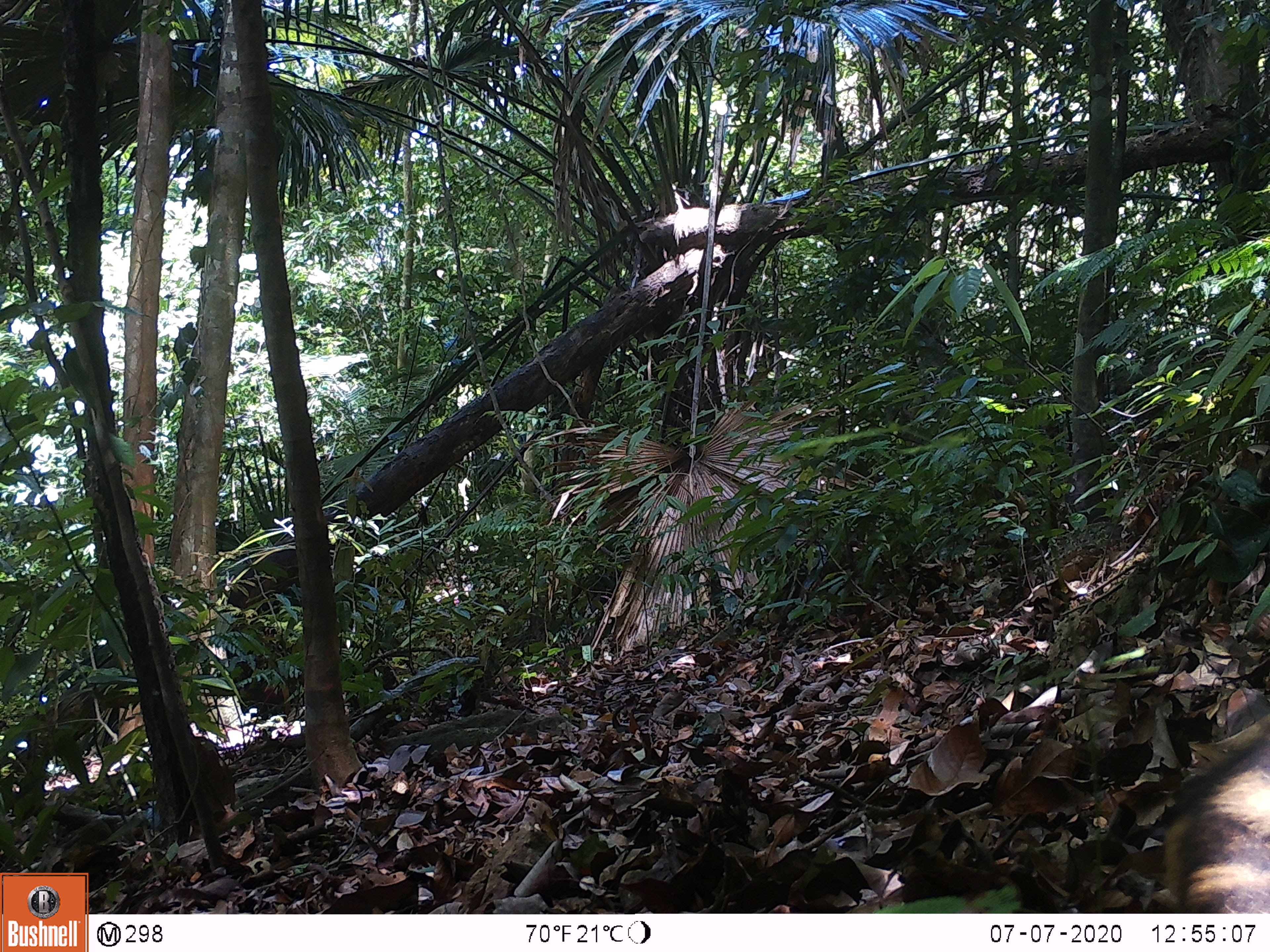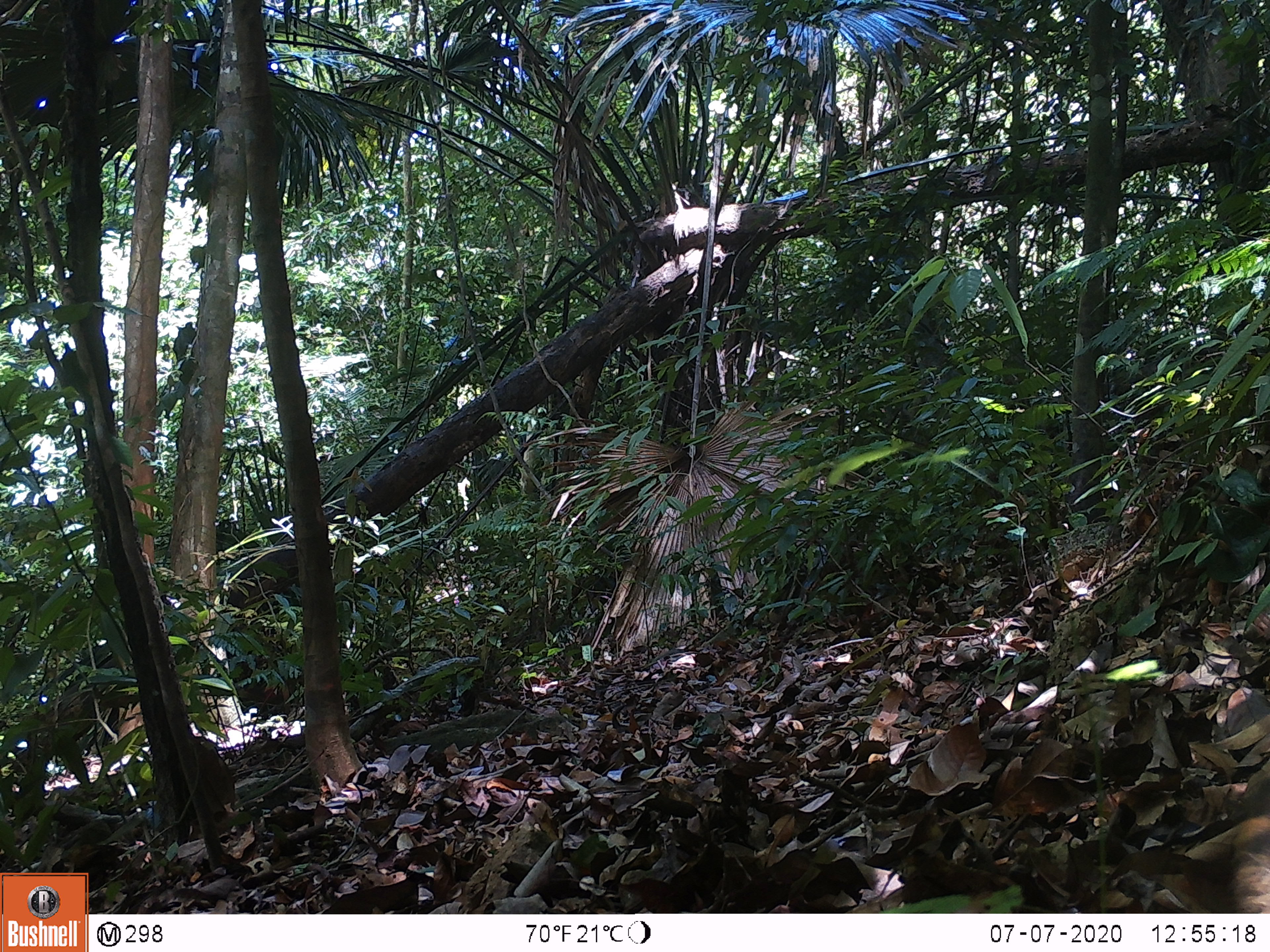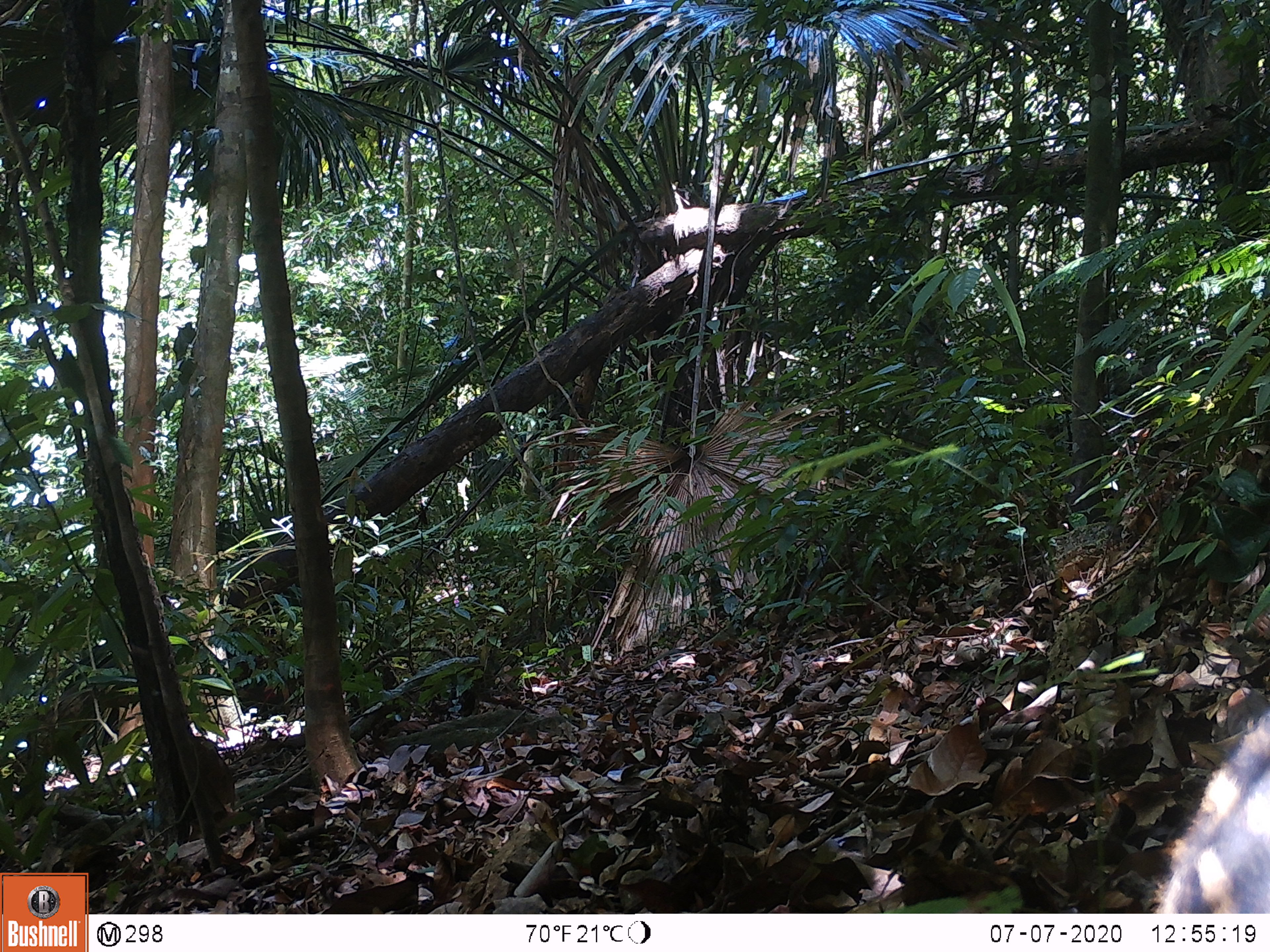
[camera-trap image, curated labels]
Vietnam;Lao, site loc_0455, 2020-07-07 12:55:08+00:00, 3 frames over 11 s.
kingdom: Animalia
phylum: Chordata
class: Mammalia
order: Artiodactyla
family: Suidae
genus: Sus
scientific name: Sus scrofa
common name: eurasian wild pig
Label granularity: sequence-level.